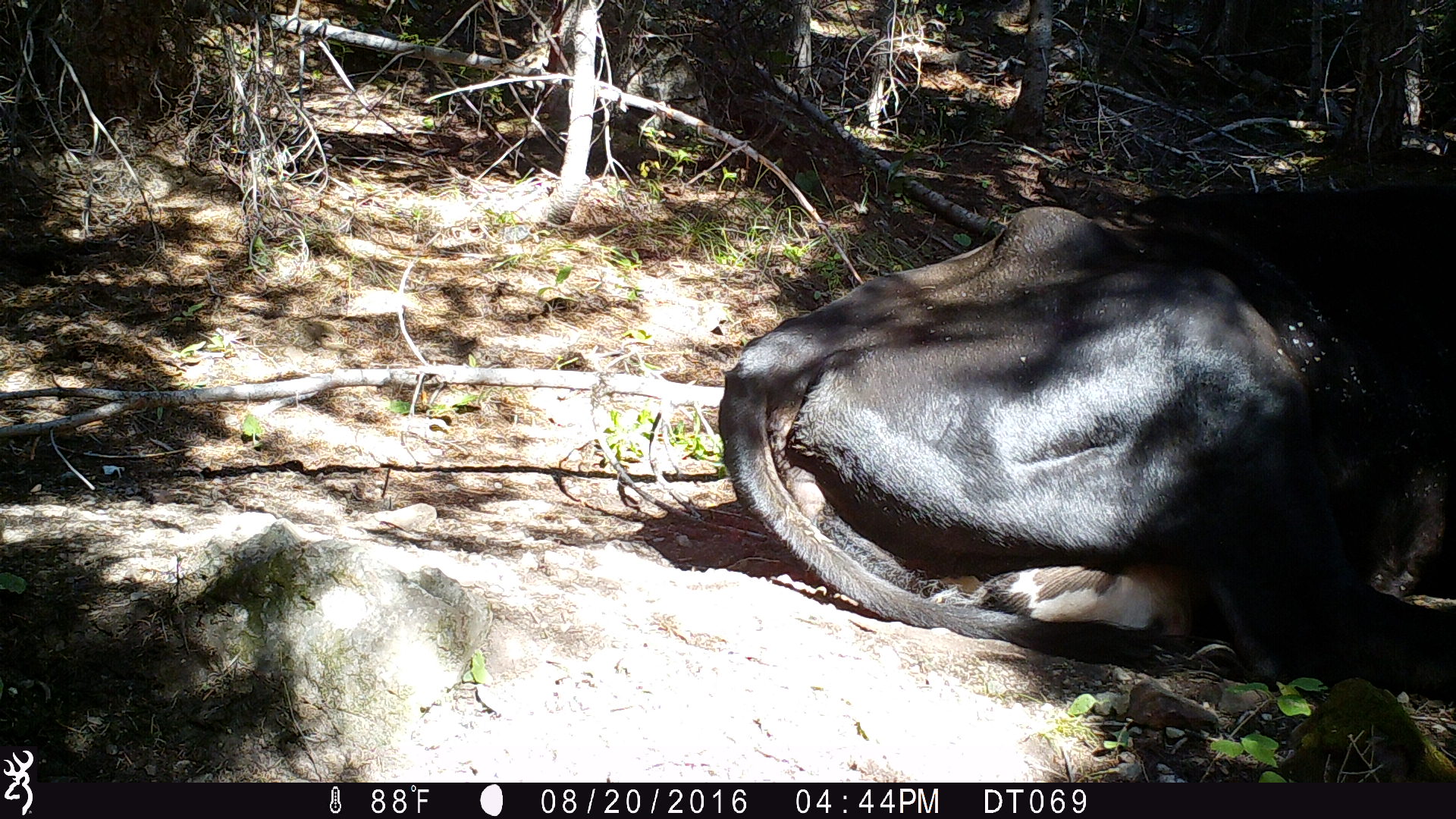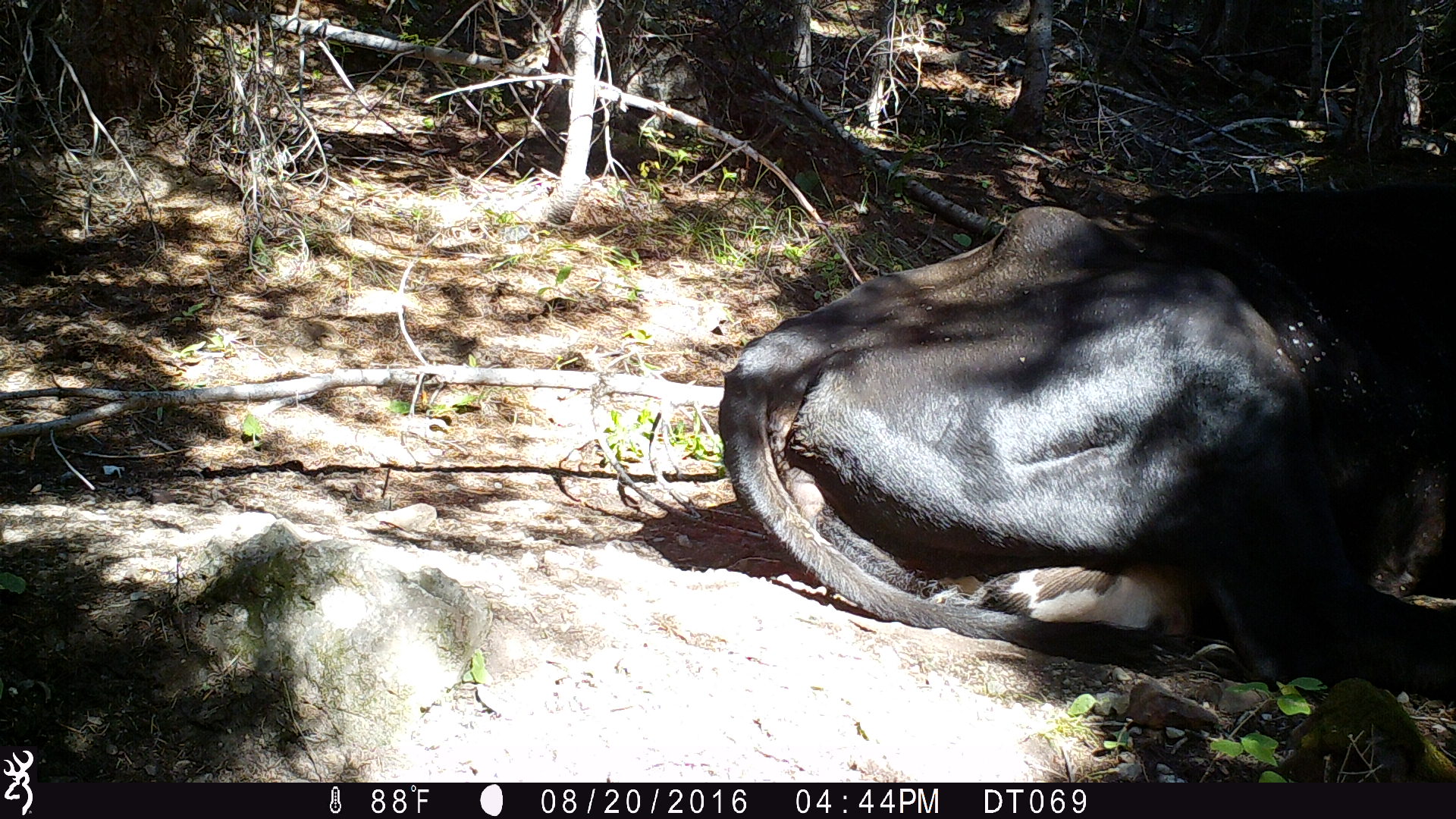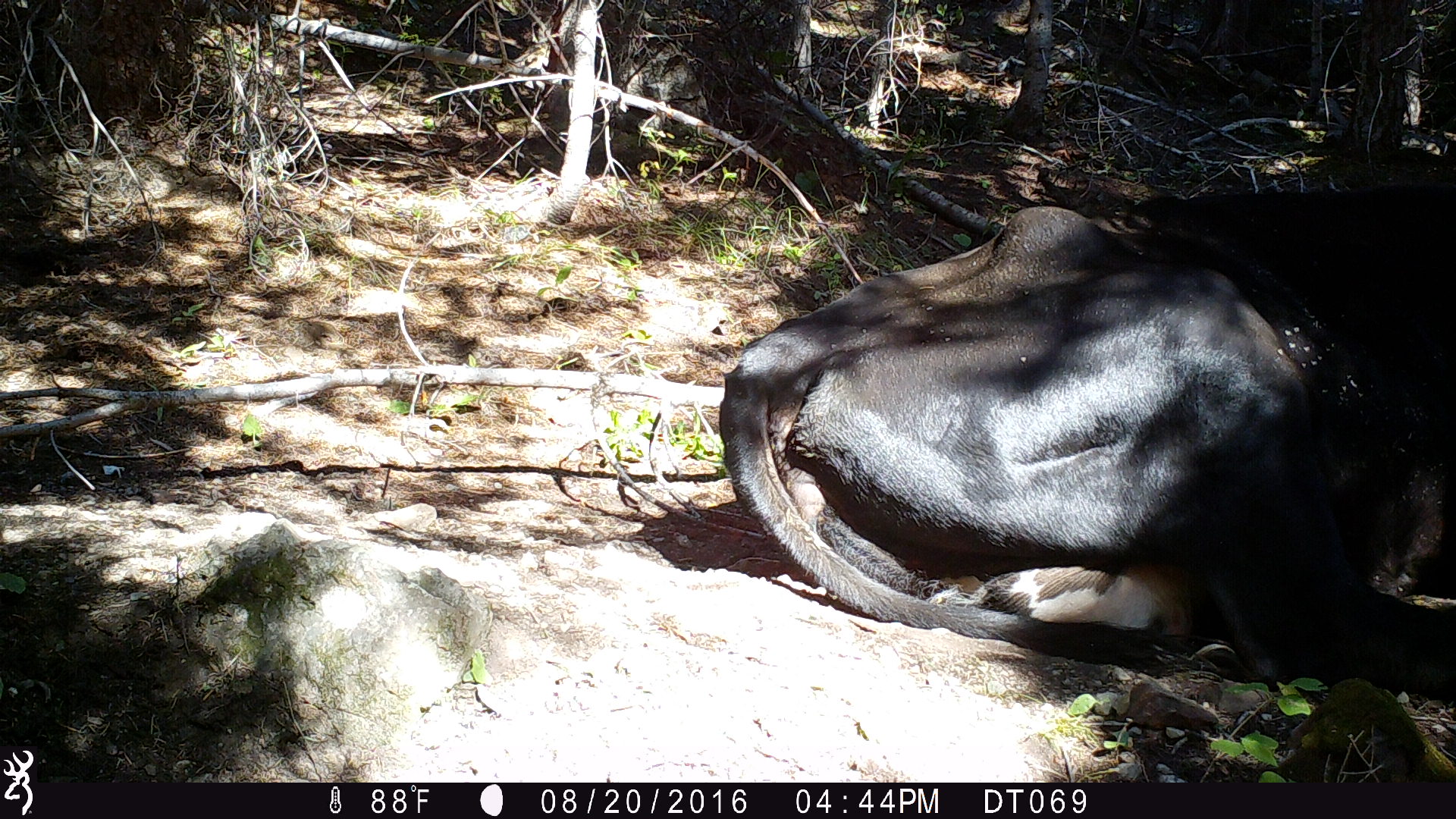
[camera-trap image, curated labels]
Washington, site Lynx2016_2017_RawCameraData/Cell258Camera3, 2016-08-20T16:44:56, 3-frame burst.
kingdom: Animalia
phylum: Chordata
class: Mammalia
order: Artiodactyla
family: Bovidae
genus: Bos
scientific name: Bos taurus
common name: domestic cattle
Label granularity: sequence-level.